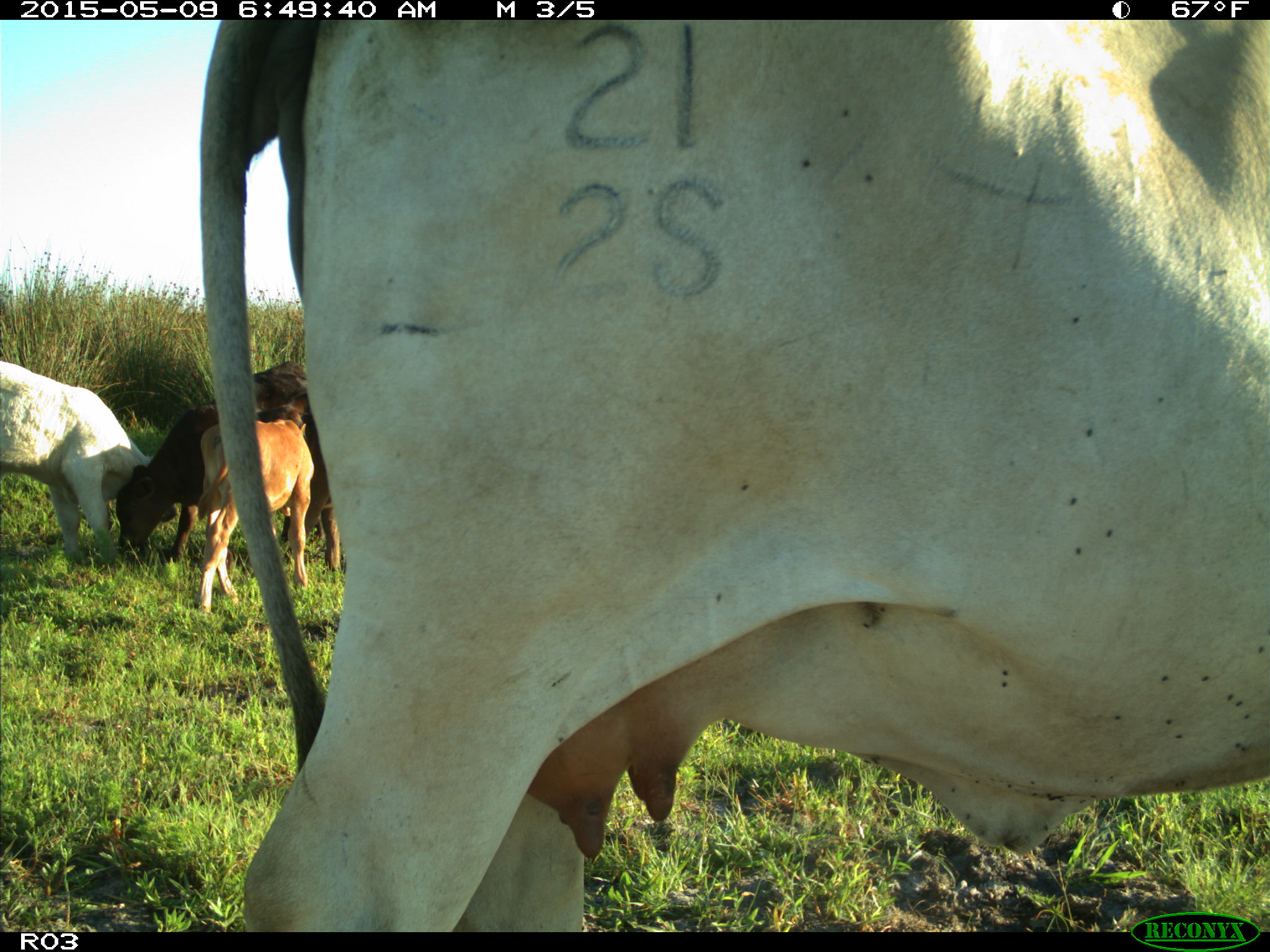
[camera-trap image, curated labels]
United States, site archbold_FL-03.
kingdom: Animalia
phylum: Chordata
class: Mammalia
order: Artiodactyla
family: Bovidae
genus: Bos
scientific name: Bos taurus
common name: domestic cow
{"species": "Bos taurus (domestic cow)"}